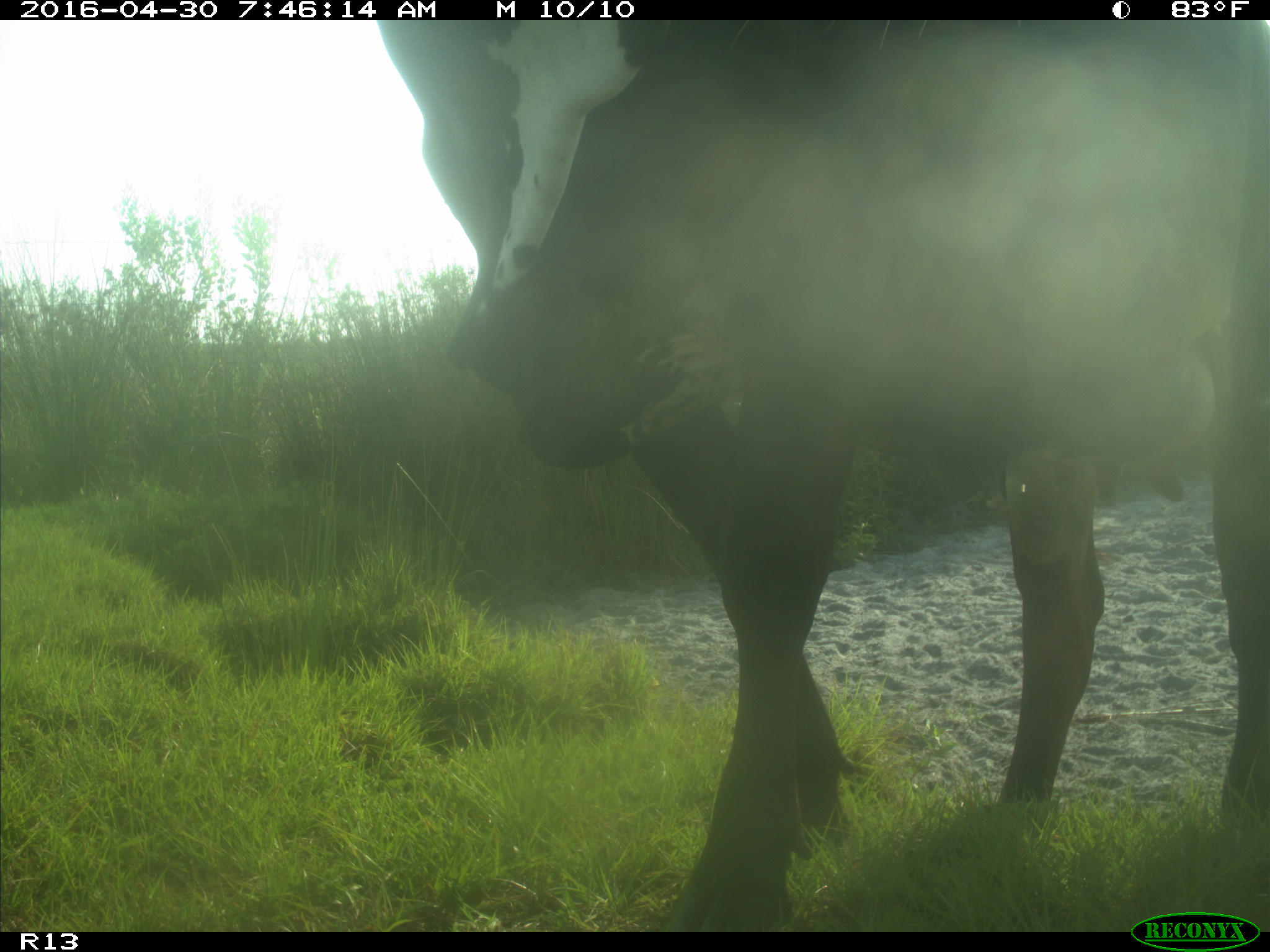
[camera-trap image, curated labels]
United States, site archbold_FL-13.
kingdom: Animalia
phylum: Chordata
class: Mammalia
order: Artiodactyla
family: Bovidae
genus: Bos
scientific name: Bos taurus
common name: domestic cow